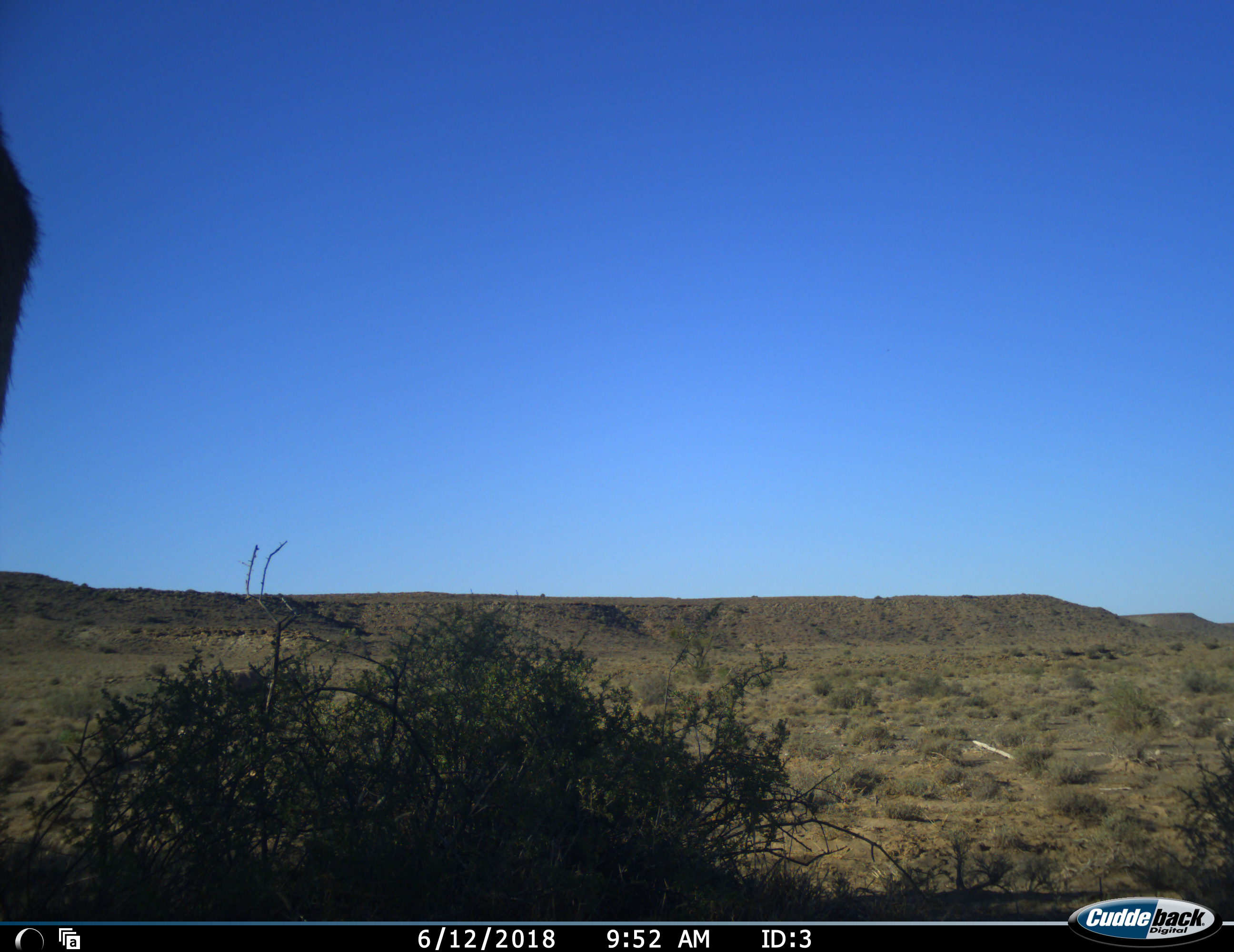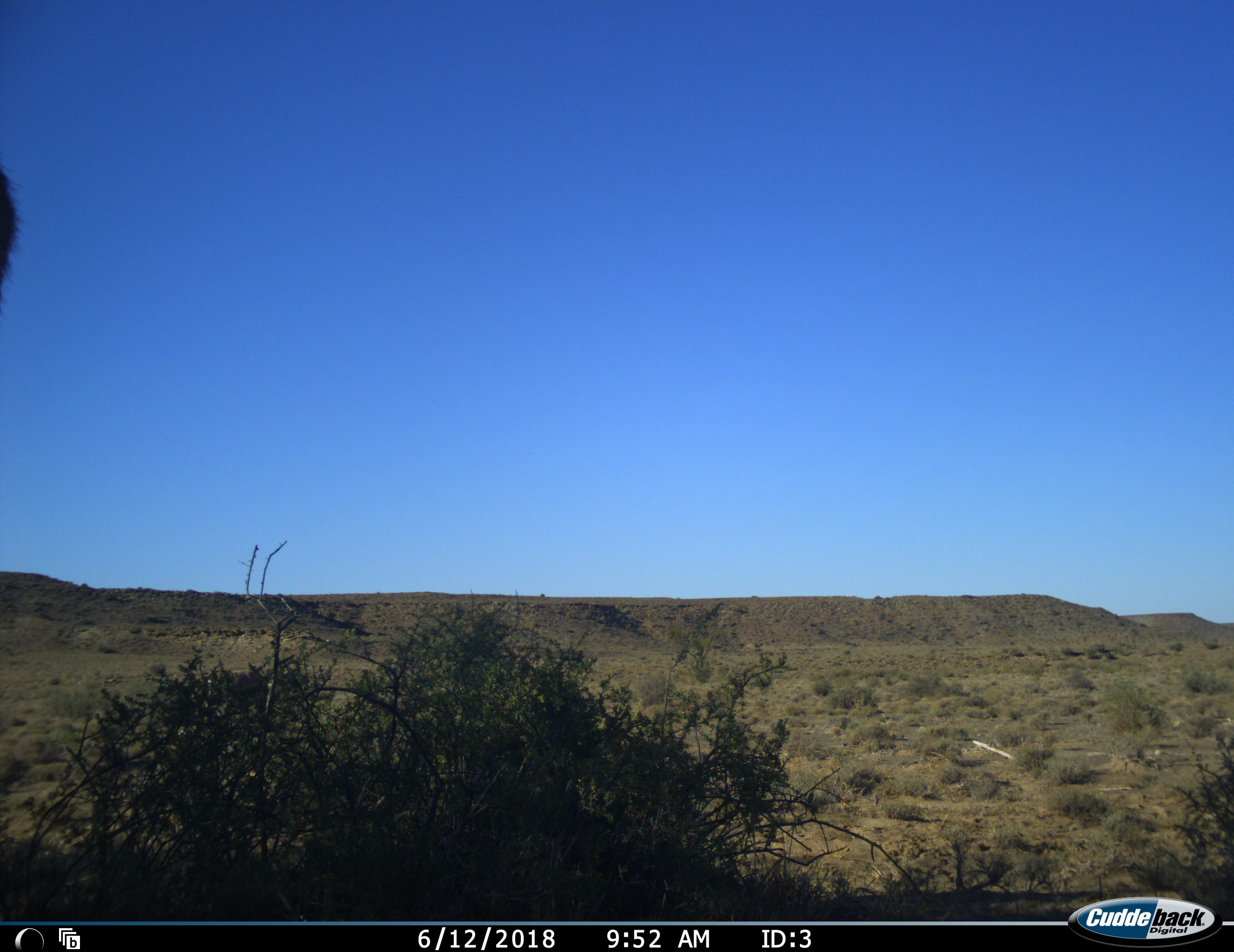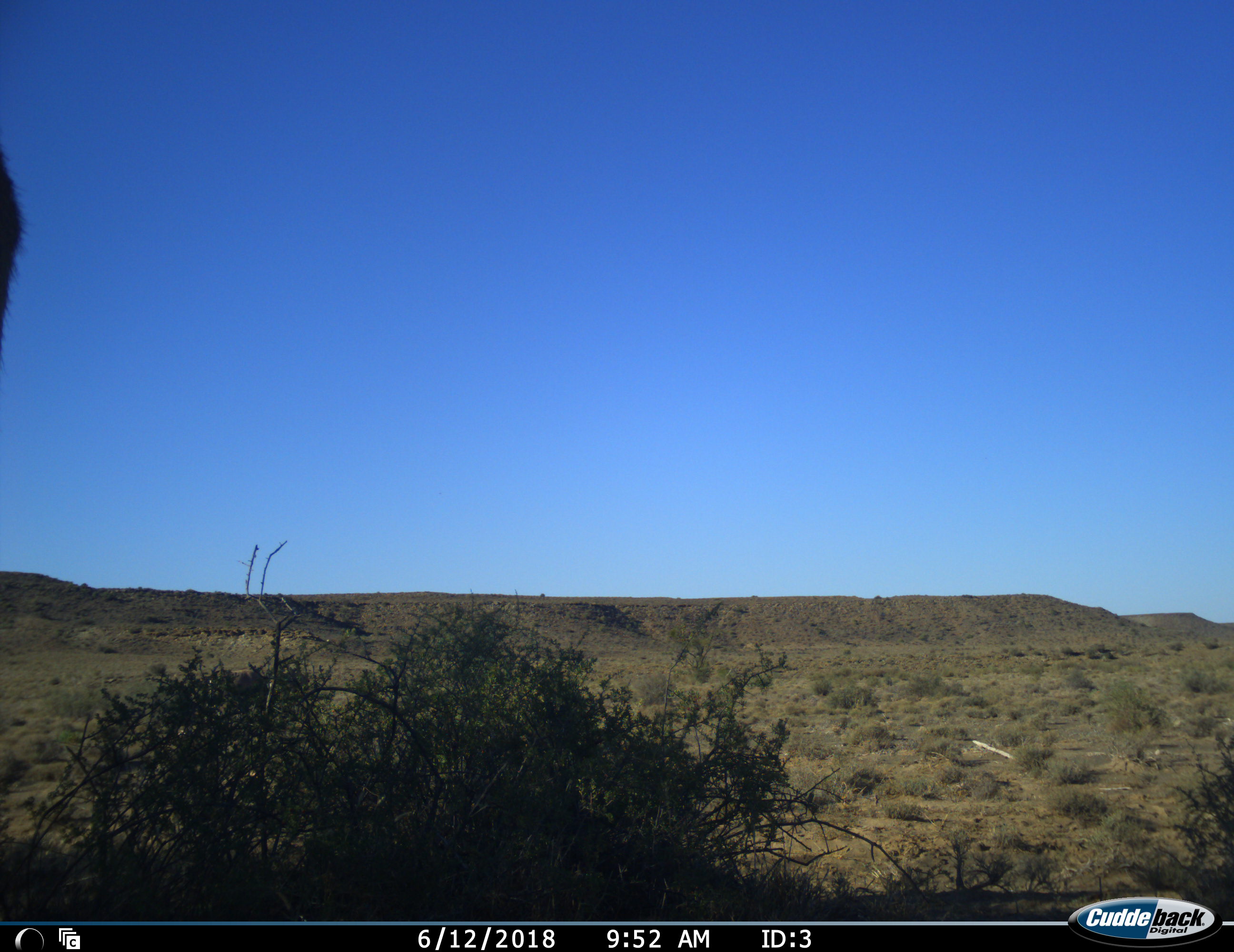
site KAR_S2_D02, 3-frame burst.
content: unidentified animal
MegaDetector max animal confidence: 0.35